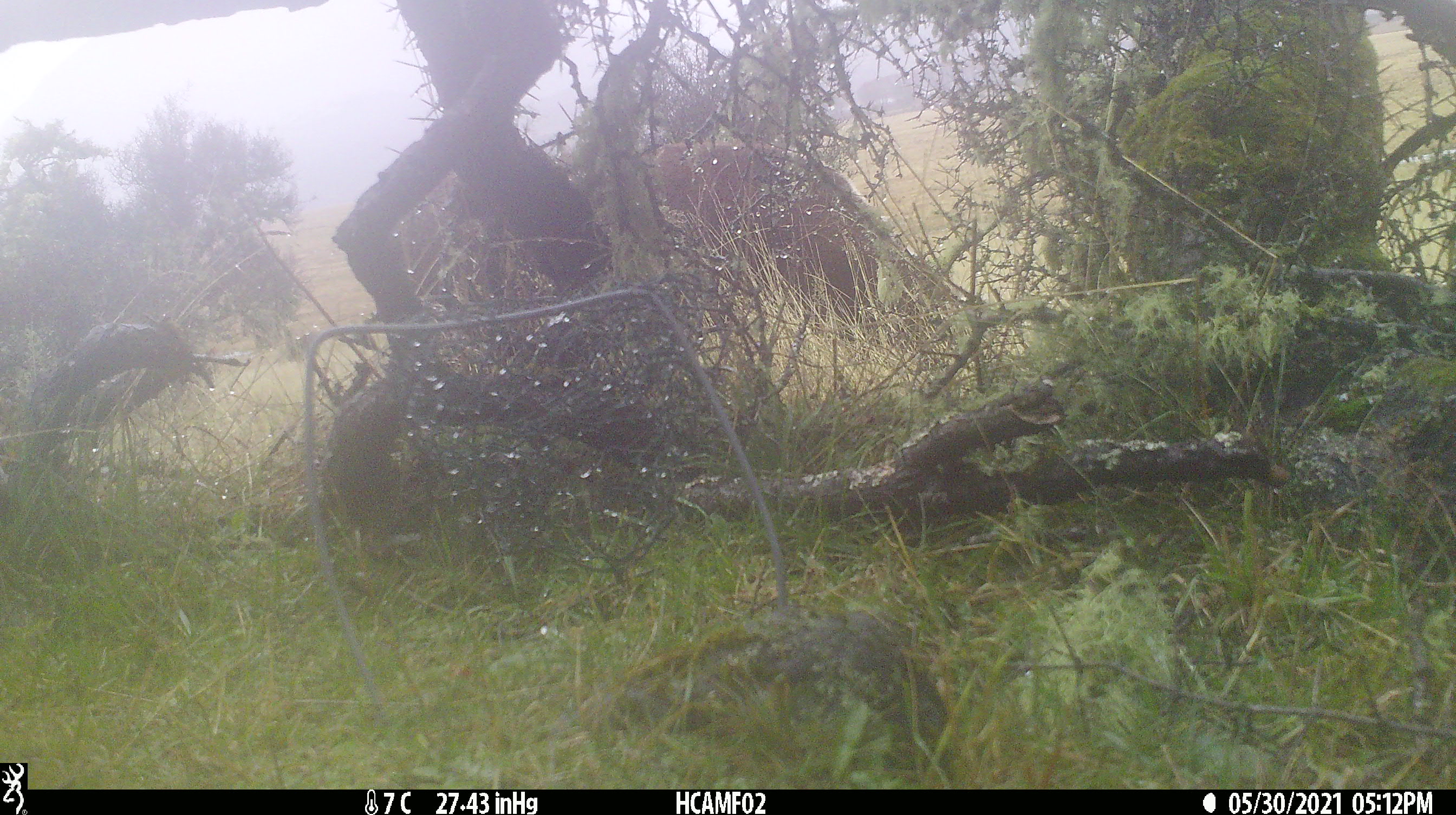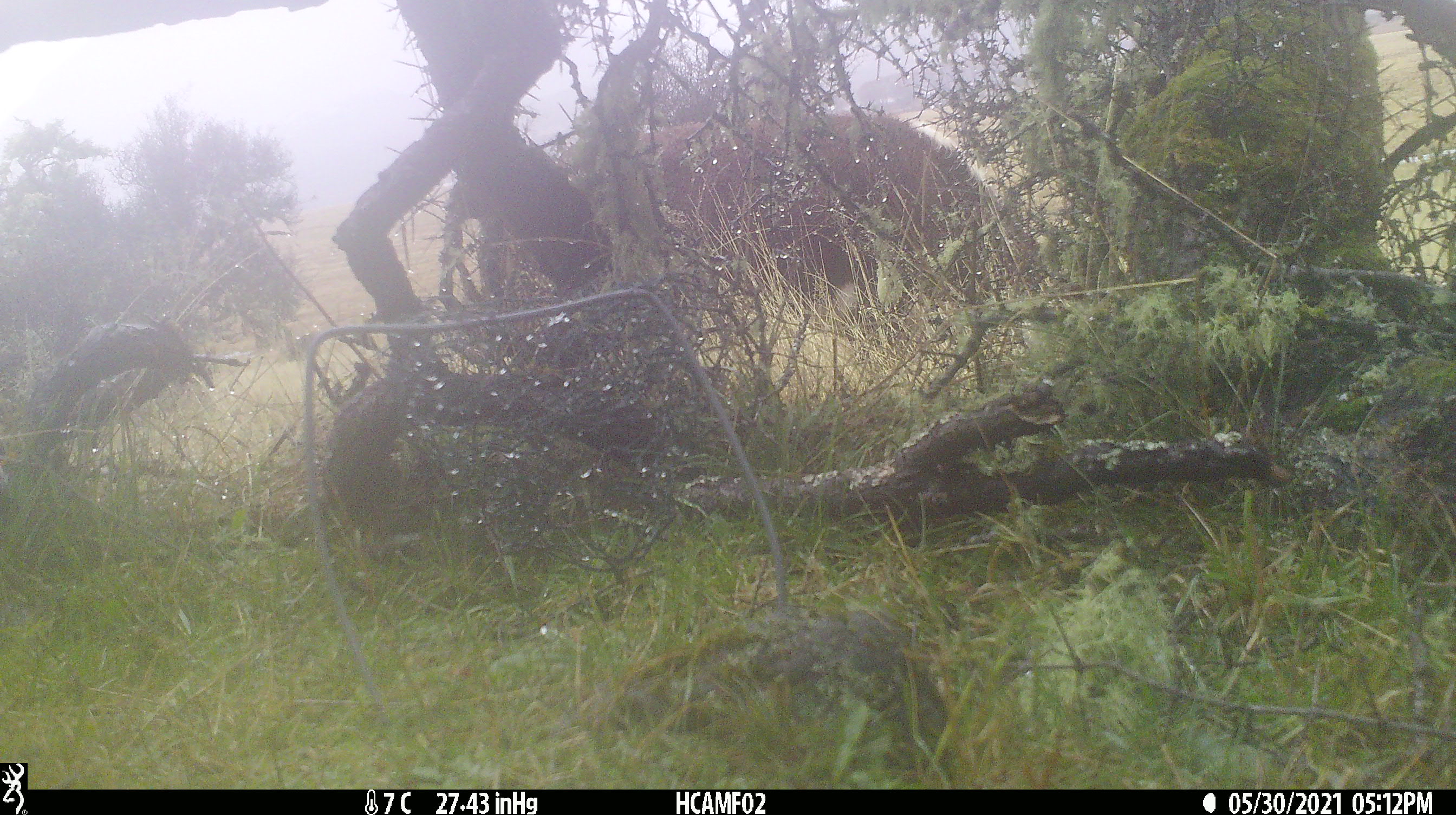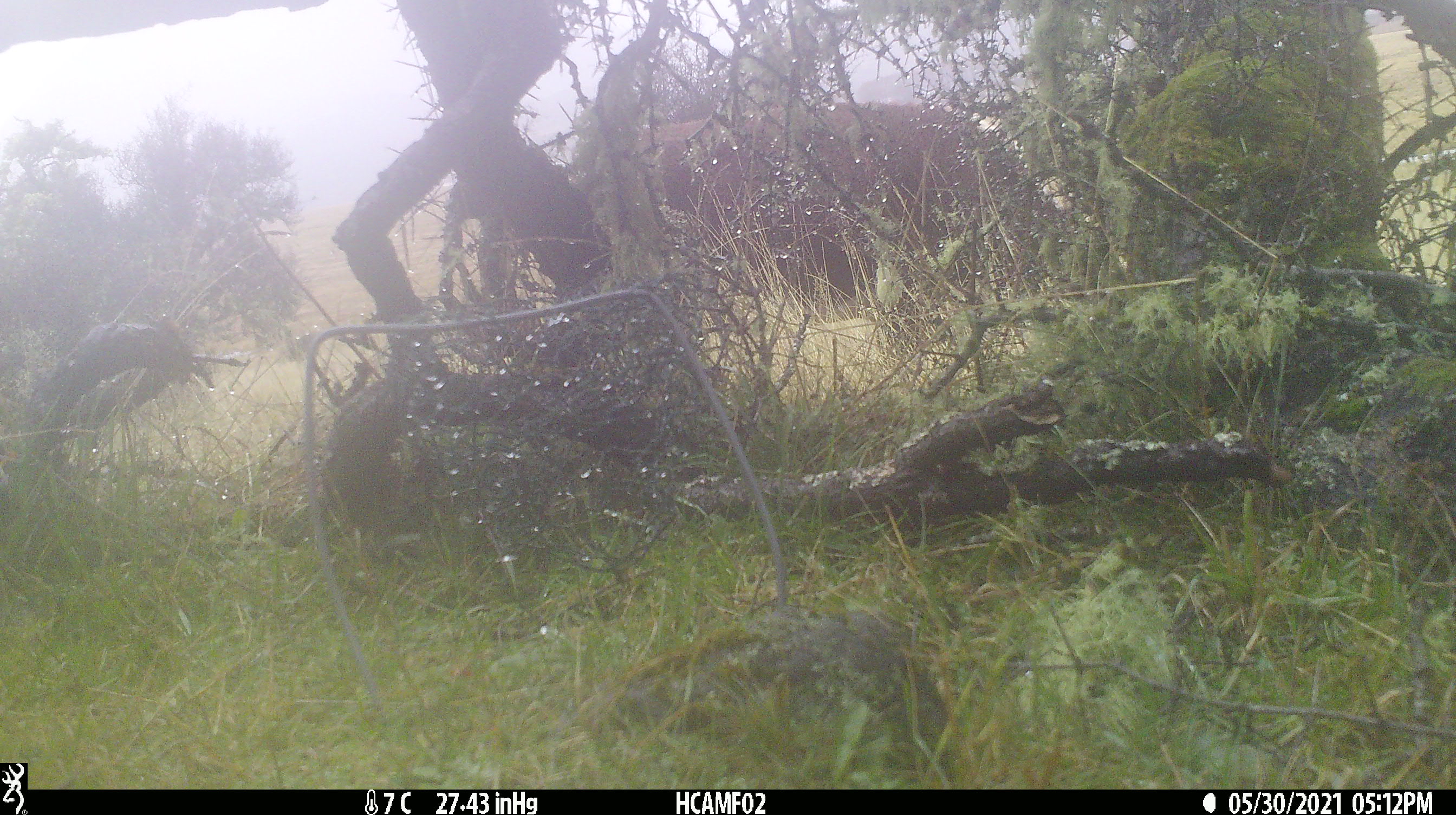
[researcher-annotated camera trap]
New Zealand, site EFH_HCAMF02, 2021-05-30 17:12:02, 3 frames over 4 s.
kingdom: Animalia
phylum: Chordata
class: Mammalia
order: Artiodactyla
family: Bovidae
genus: Bos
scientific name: Bos taurus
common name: domestic cow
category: cow